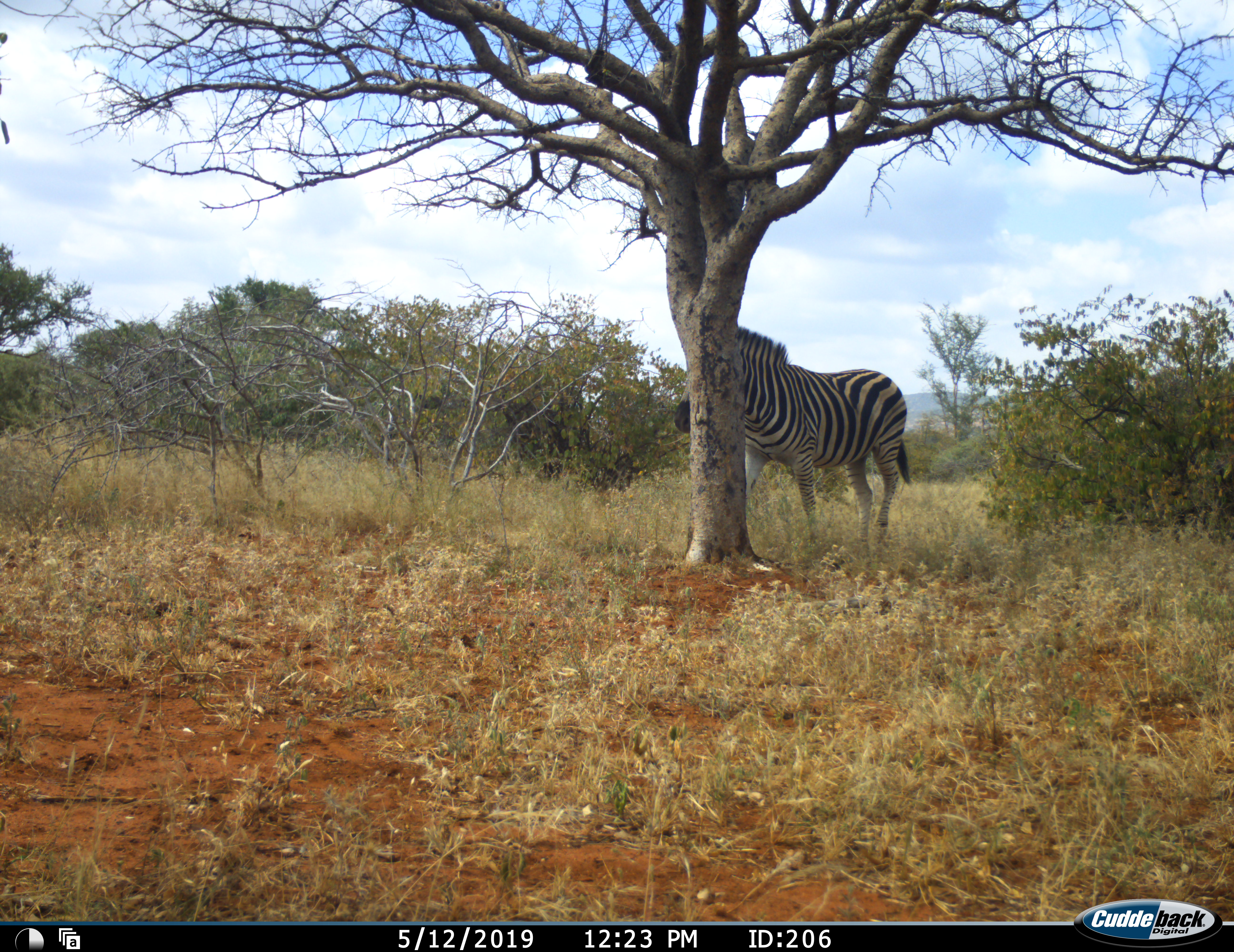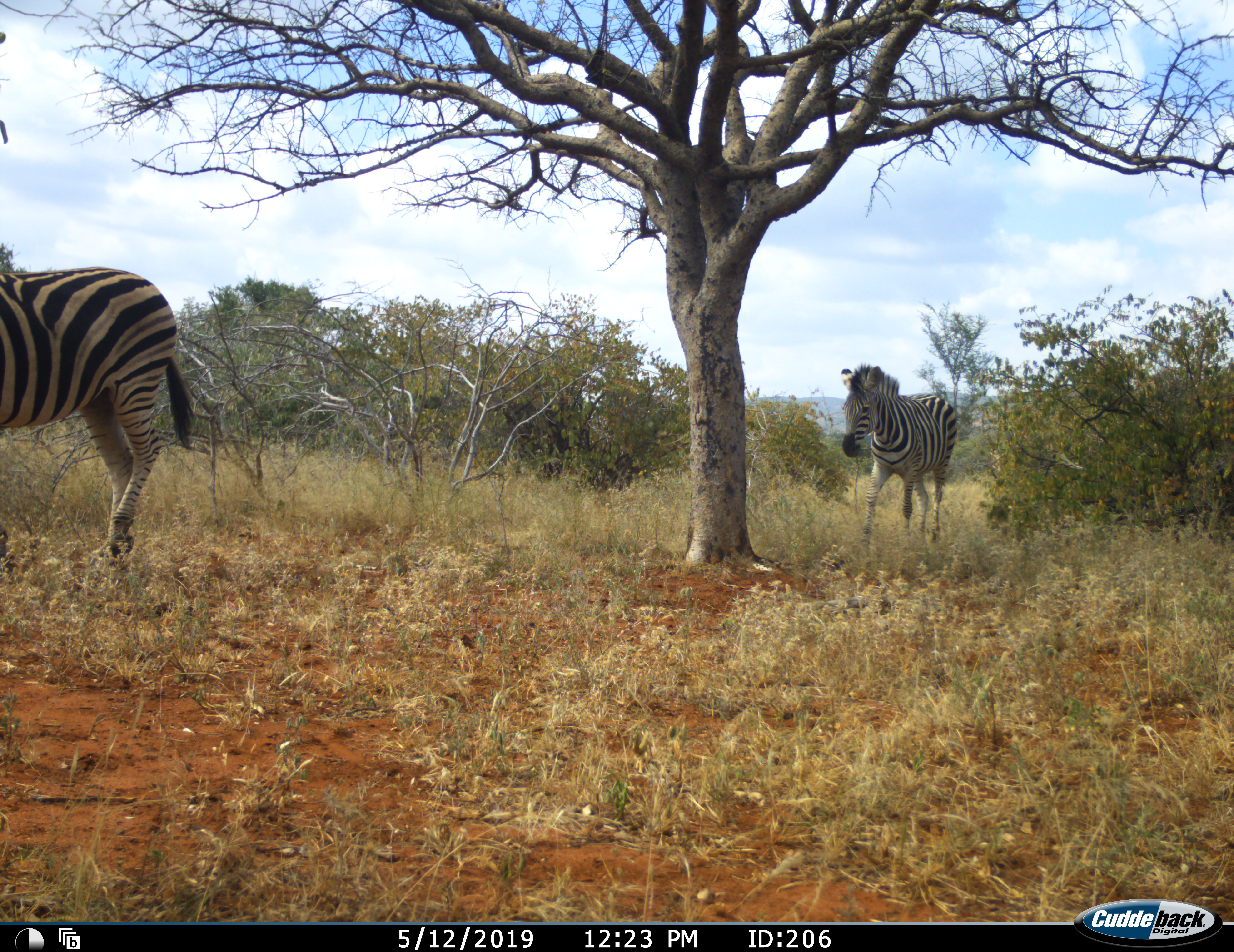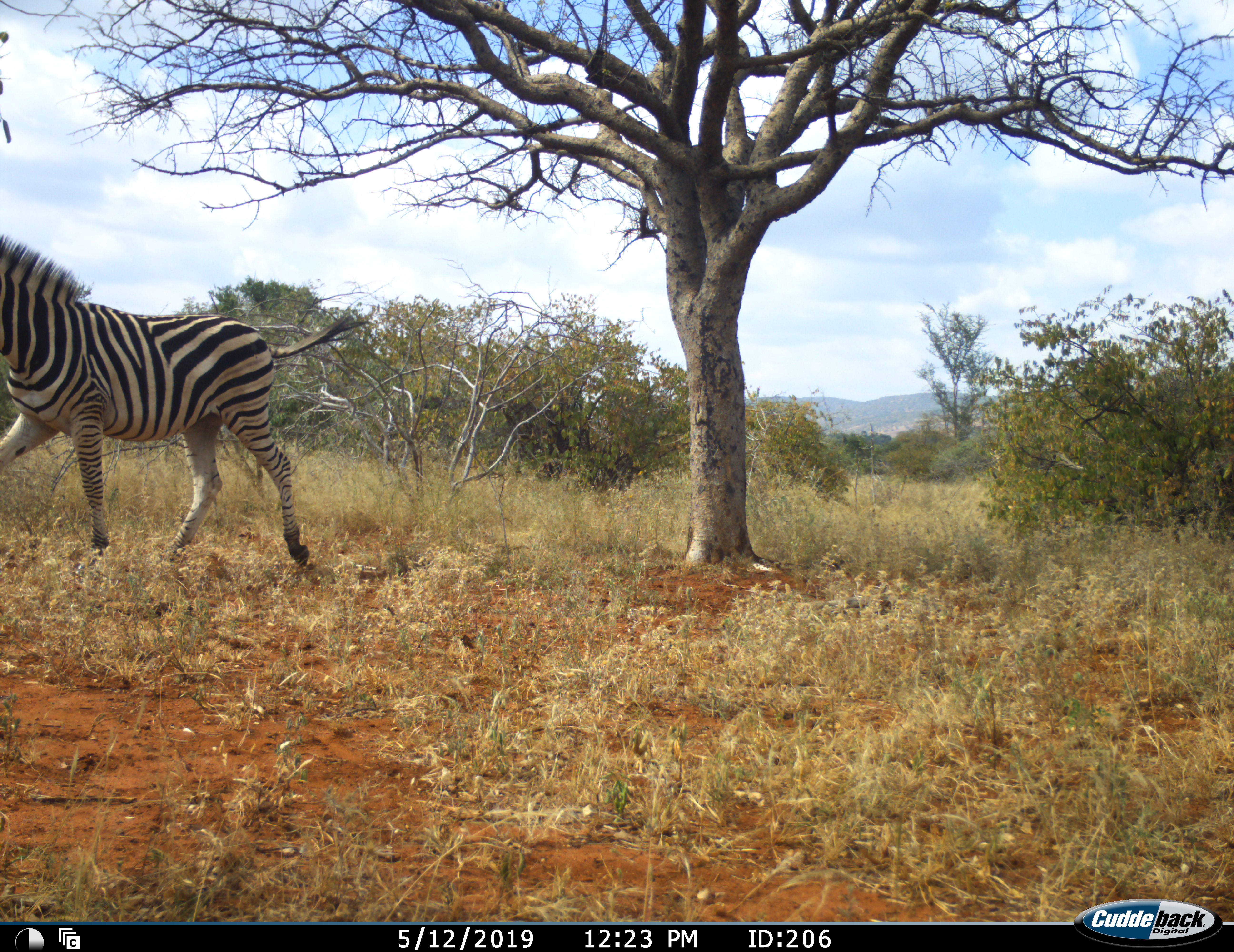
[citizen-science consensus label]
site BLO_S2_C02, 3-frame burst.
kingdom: Animalia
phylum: Chordata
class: Mammalia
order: Perissodactyla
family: Equidae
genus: Equus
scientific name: Equus quagga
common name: plains zebra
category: zebraplains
Zebraplains (plains zebra) (Equus quagga), count 2. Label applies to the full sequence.